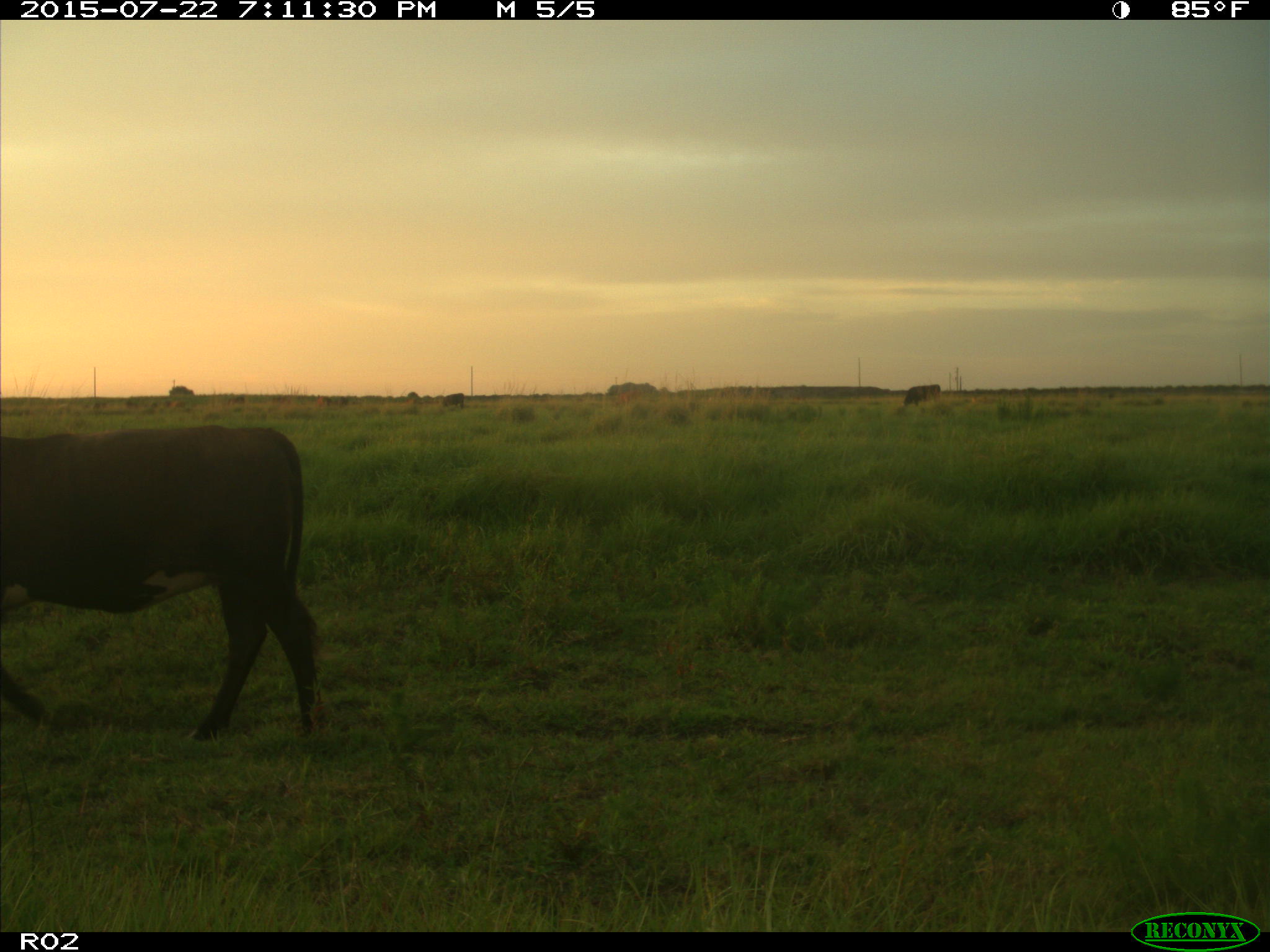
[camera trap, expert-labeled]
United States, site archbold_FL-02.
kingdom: Animalia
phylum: Chordata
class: Mammalia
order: Artiodactyla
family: Bovidae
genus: Bos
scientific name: Bos taurus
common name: domestic cow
Bos taurus (domestic cow).